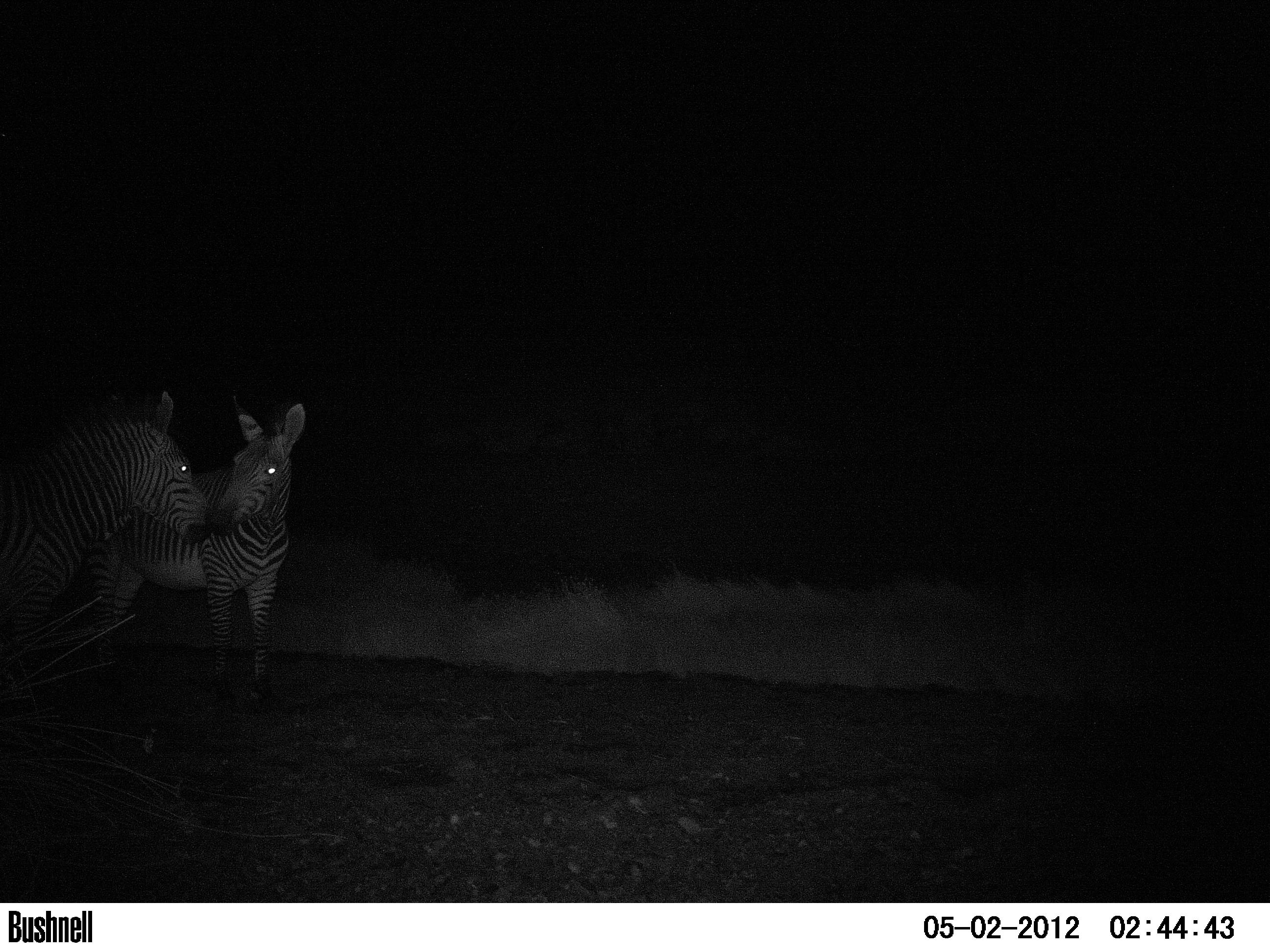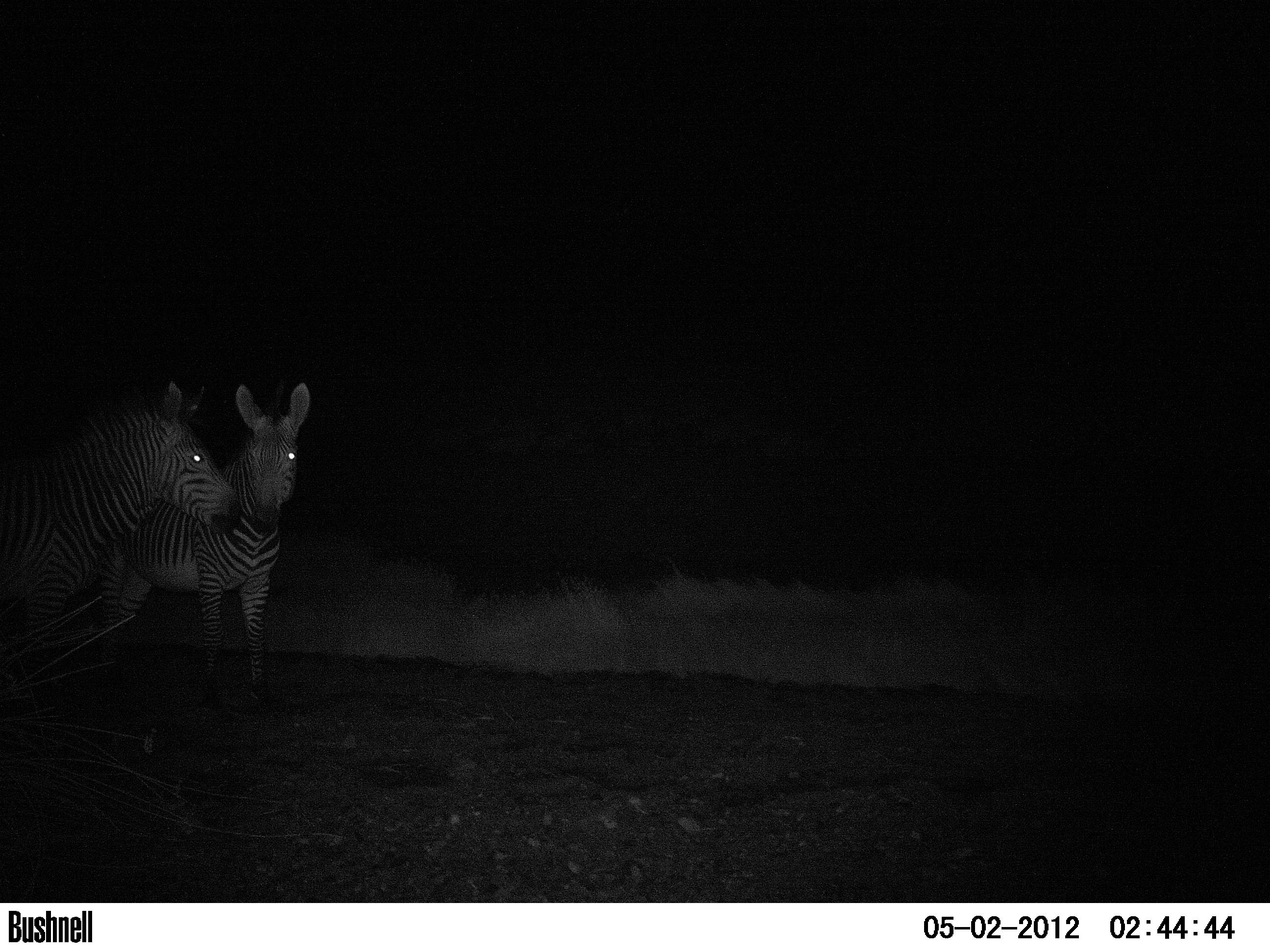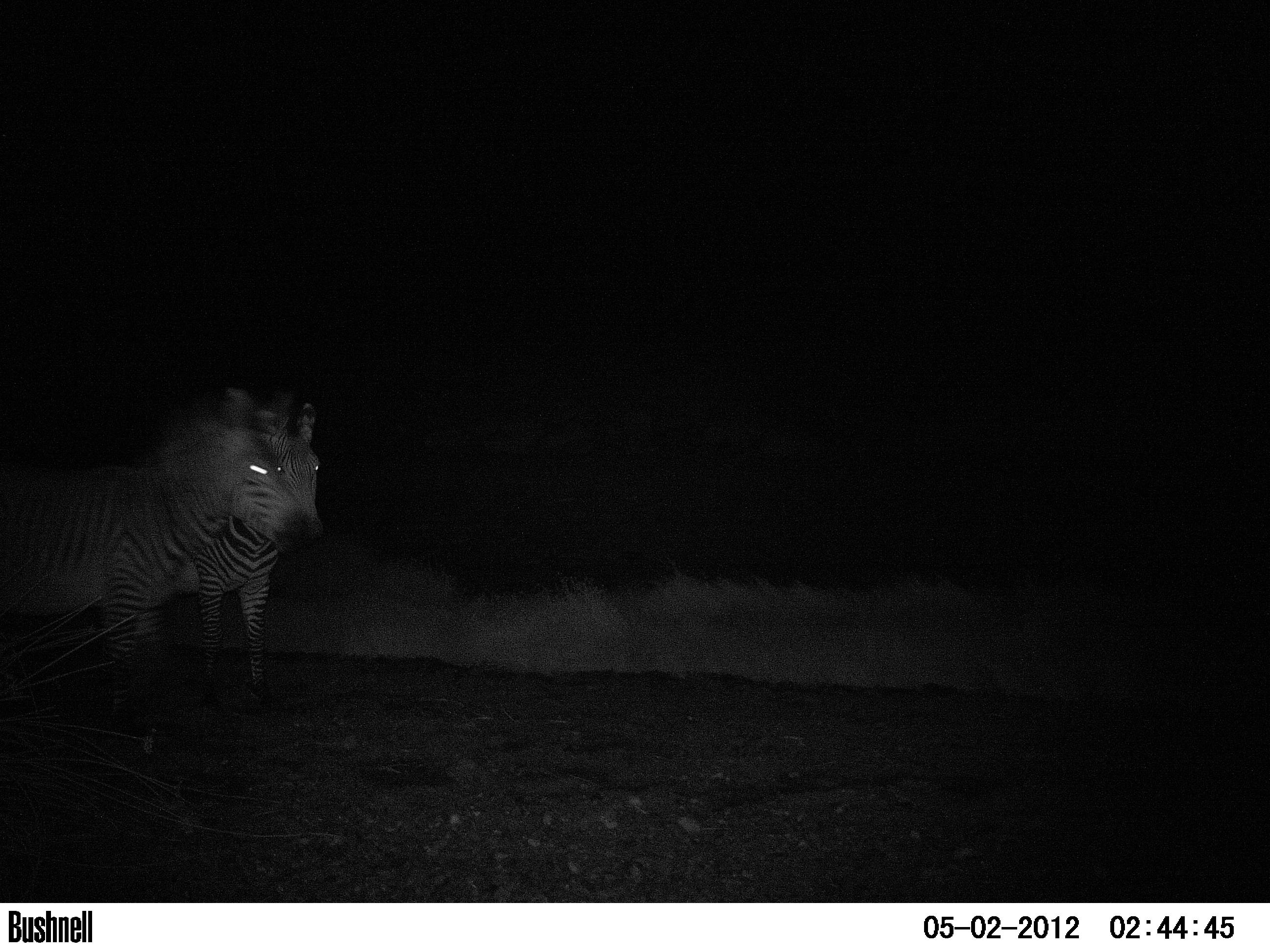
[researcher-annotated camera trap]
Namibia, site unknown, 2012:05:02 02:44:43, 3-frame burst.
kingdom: Animalia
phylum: Chordata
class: Mammalia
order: Perissodactyla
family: Equidae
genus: Equus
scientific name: Equus zebra hartmannae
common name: hartmann's mountain zebra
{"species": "Equus zebra hartmannae (hartmann's mountain zebra)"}